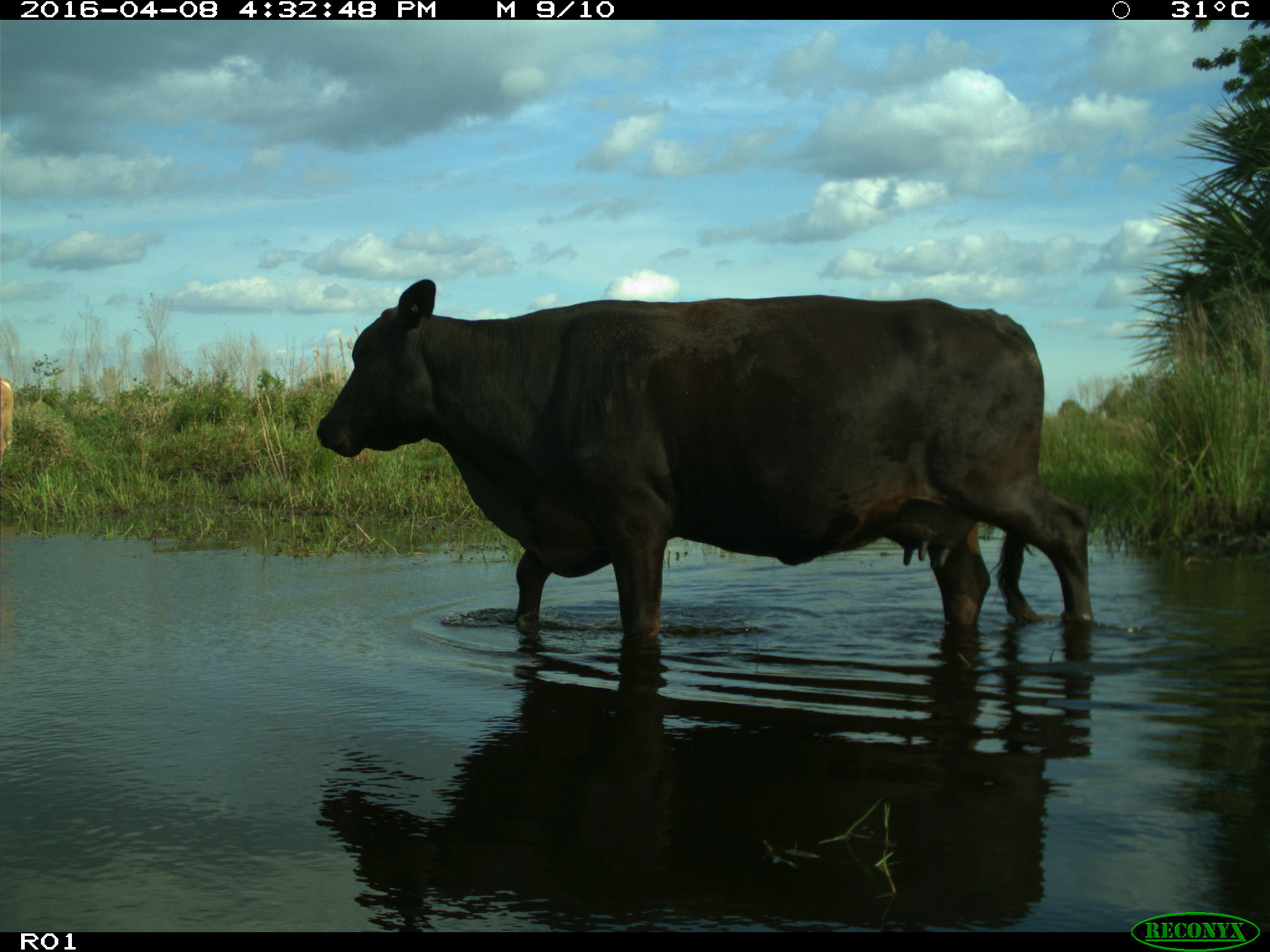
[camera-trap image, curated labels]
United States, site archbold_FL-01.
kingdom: Animalia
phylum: Chordata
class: Mammalia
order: Artiodactyla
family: Bovidae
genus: Bos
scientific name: Bos taurus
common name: domestic cow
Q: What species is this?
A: Bos taurus (domestic cow).